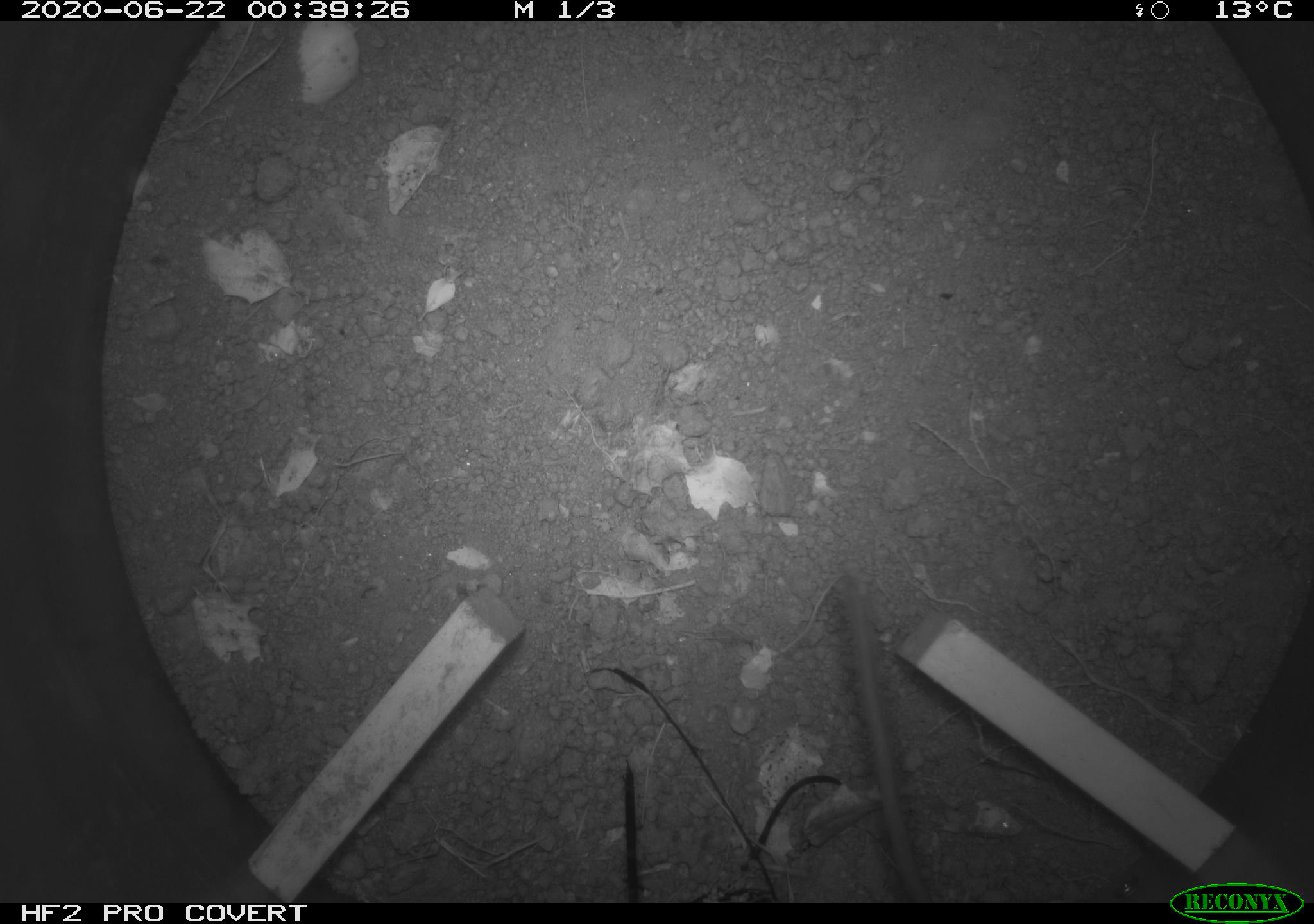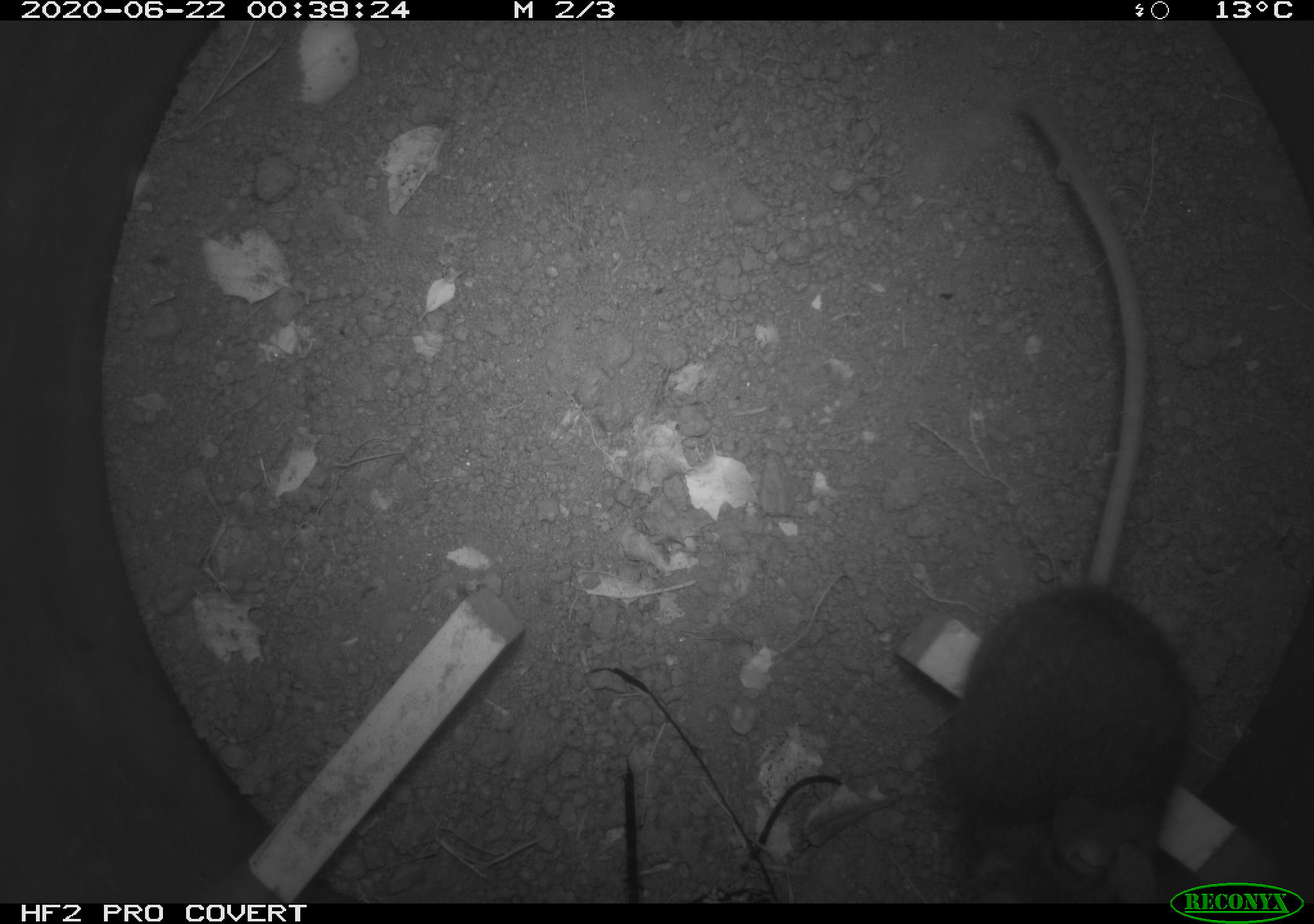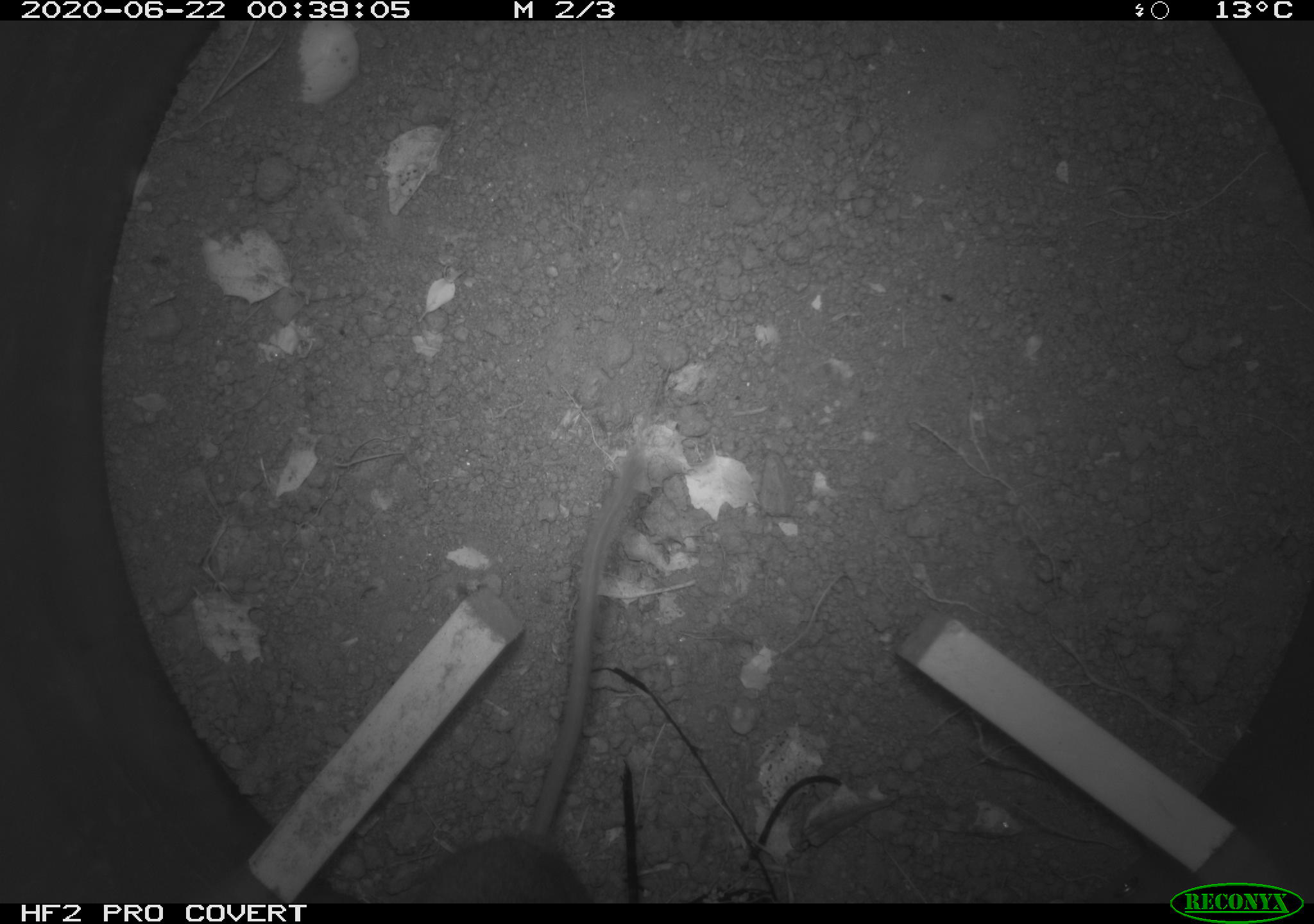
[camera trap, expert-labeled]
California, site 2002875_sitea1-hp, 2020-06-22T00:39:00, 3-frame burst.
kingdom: Animalia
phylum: Chordata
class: Mammalia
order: Rodentia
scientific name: Rodentia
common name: mouse species